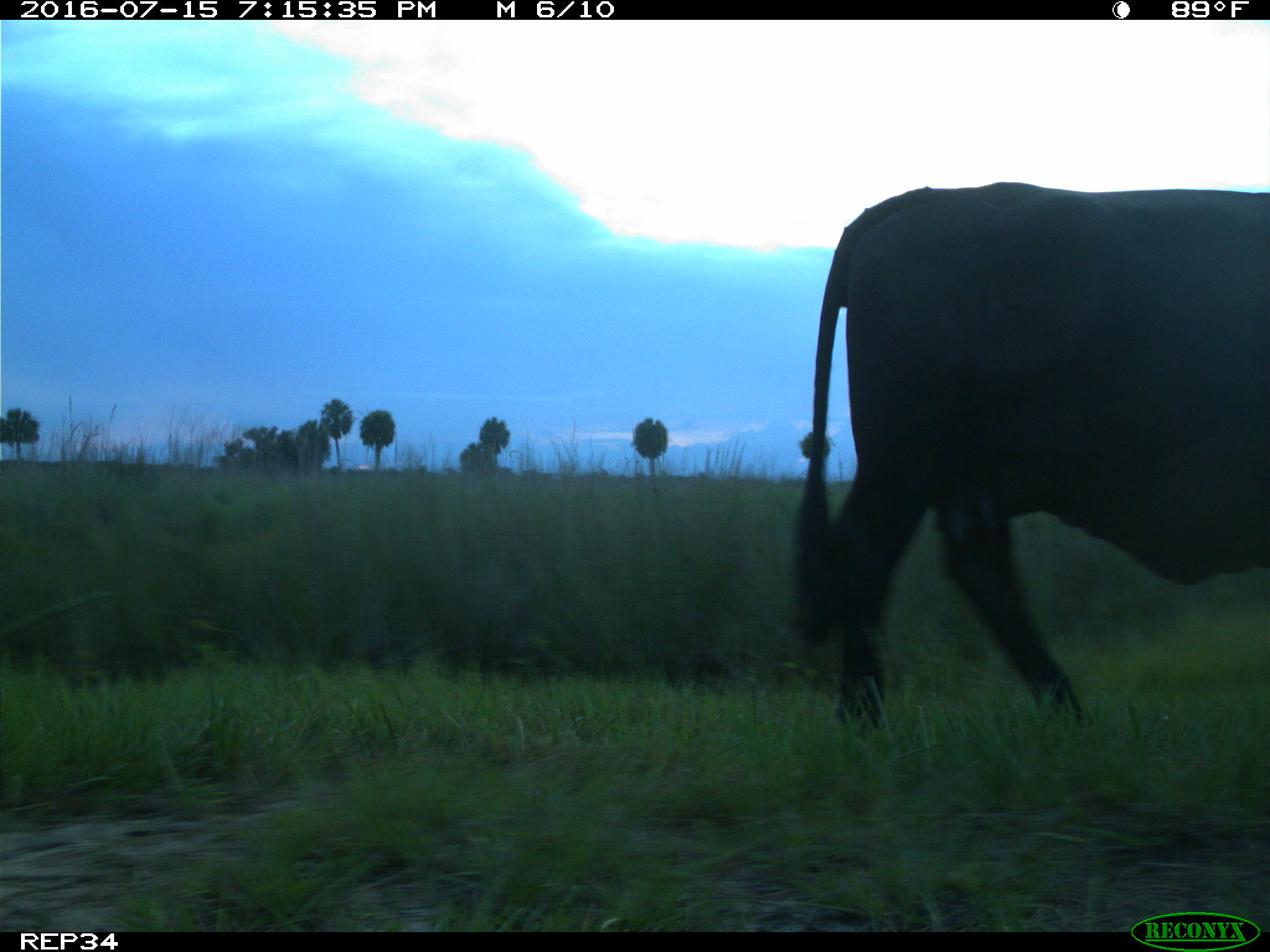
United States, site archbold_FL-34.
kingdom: Animalia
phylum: Chordata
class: Mammalia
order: Artiodactyla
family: Bovidae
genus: Bos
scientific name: Bos taurus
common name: domestic cow